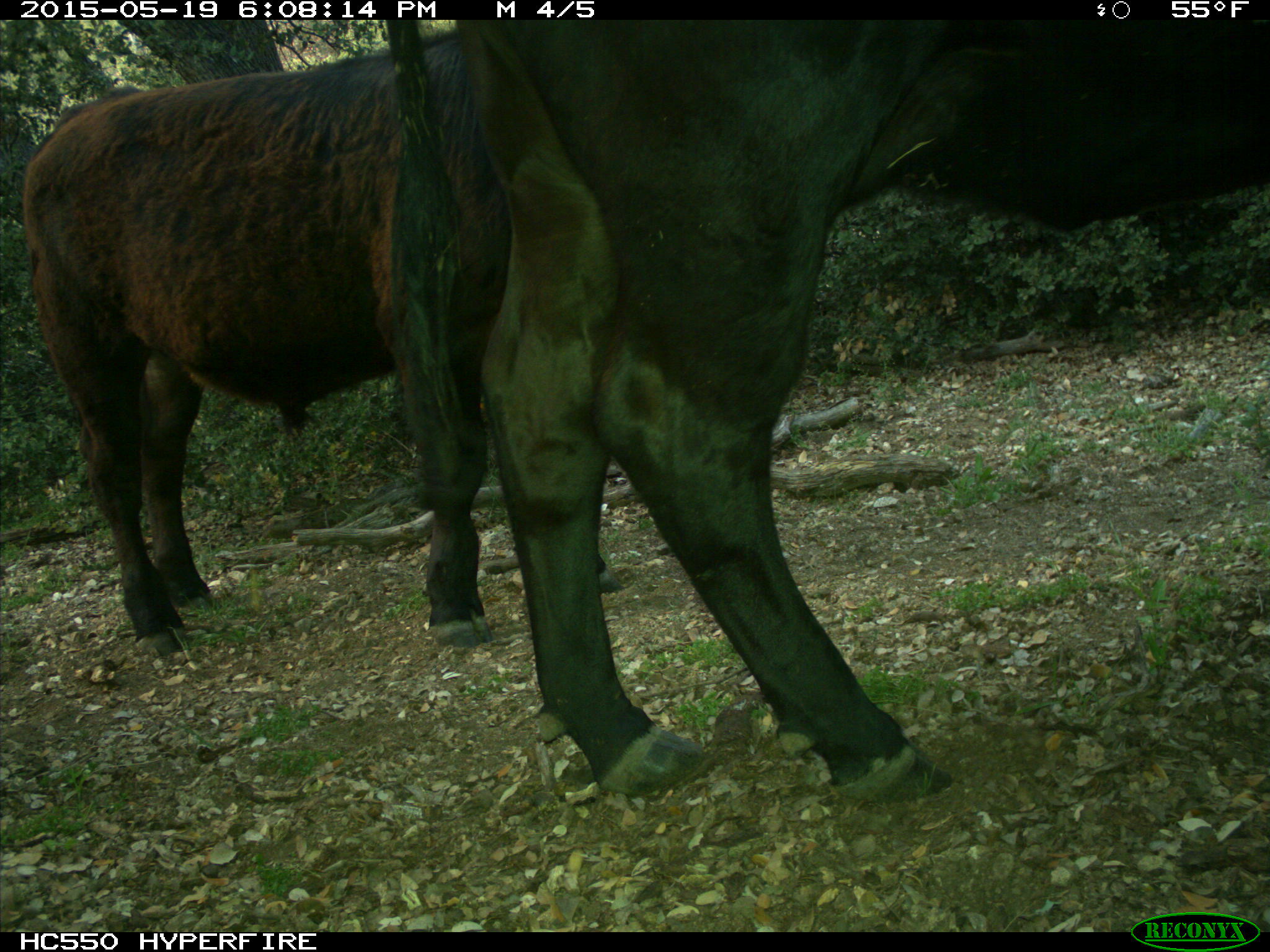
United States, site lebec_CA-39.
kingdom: Animalia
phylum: Chordata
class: Mammalia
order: Artiodactyla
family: Bovidae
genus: Bos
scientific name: Bos taurus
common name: domestic cow